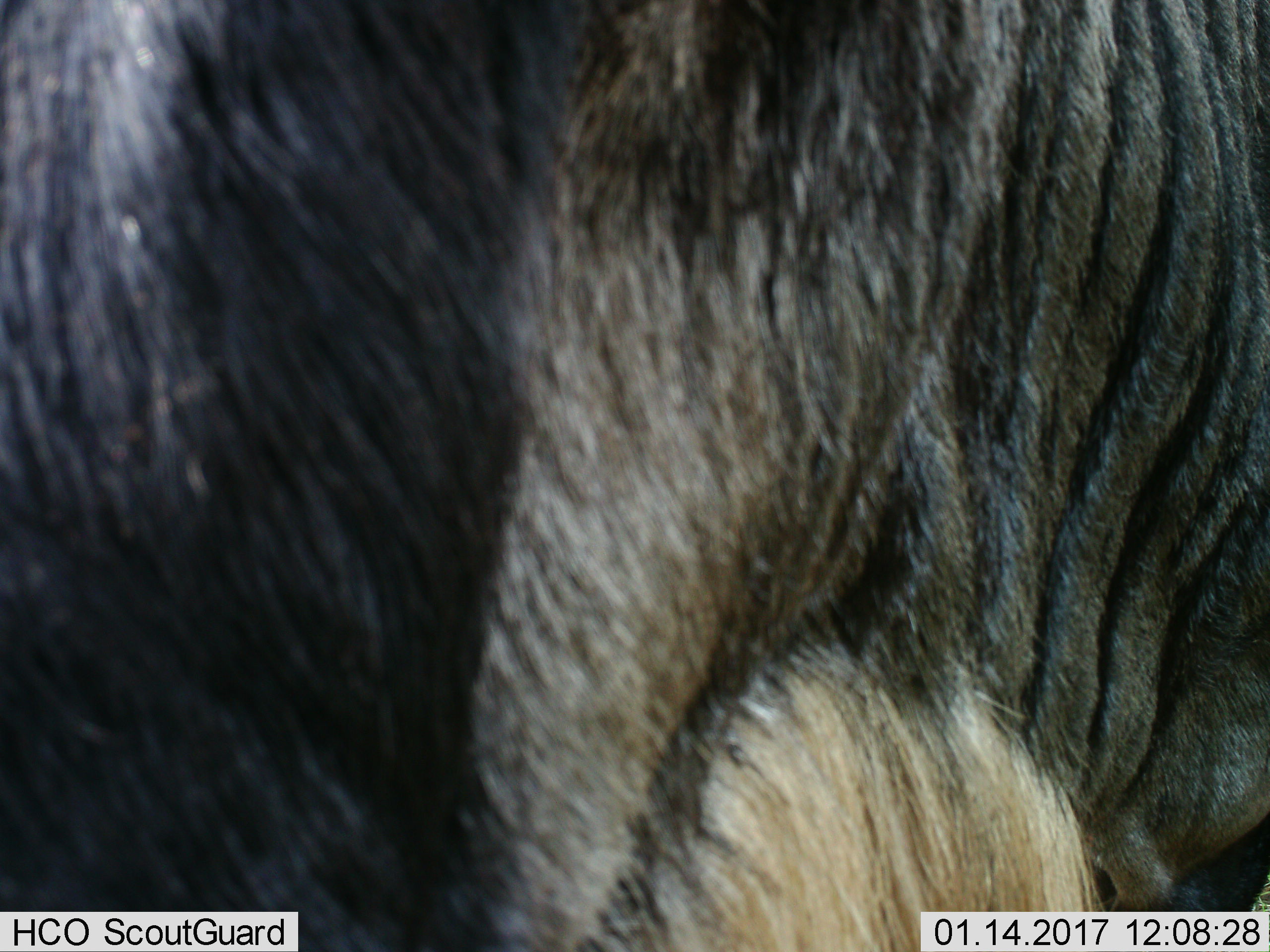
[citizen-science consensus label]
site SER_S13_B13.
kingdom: Animalia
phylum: Chordata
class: Mammalia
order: Artiodactyla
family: Bovidae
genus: Connochaetes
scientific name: Connochaetes taurinus taurinus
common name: blue wildebeest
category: wildebeestblue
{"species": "wildebeestblue (blue wildebeest) (Connochaetes taurinus taurinus)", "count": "1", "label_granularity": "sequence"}